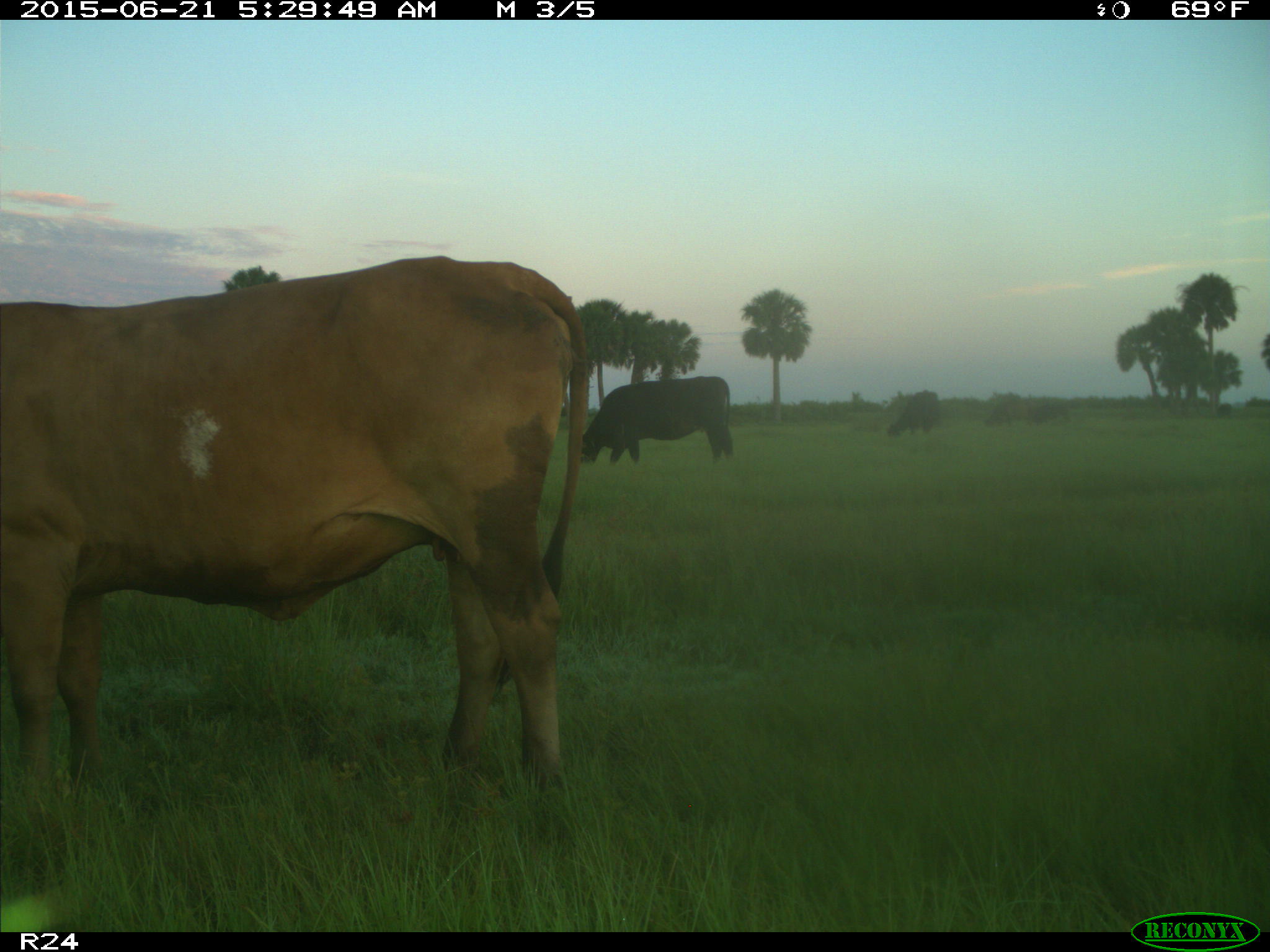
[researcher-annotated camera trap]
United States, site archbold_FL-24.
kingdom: Animalia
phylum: Chordata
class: Mammalia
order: Artiodactyla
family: Bovidae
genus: Bos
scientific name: Bos taurus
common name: domestic cow